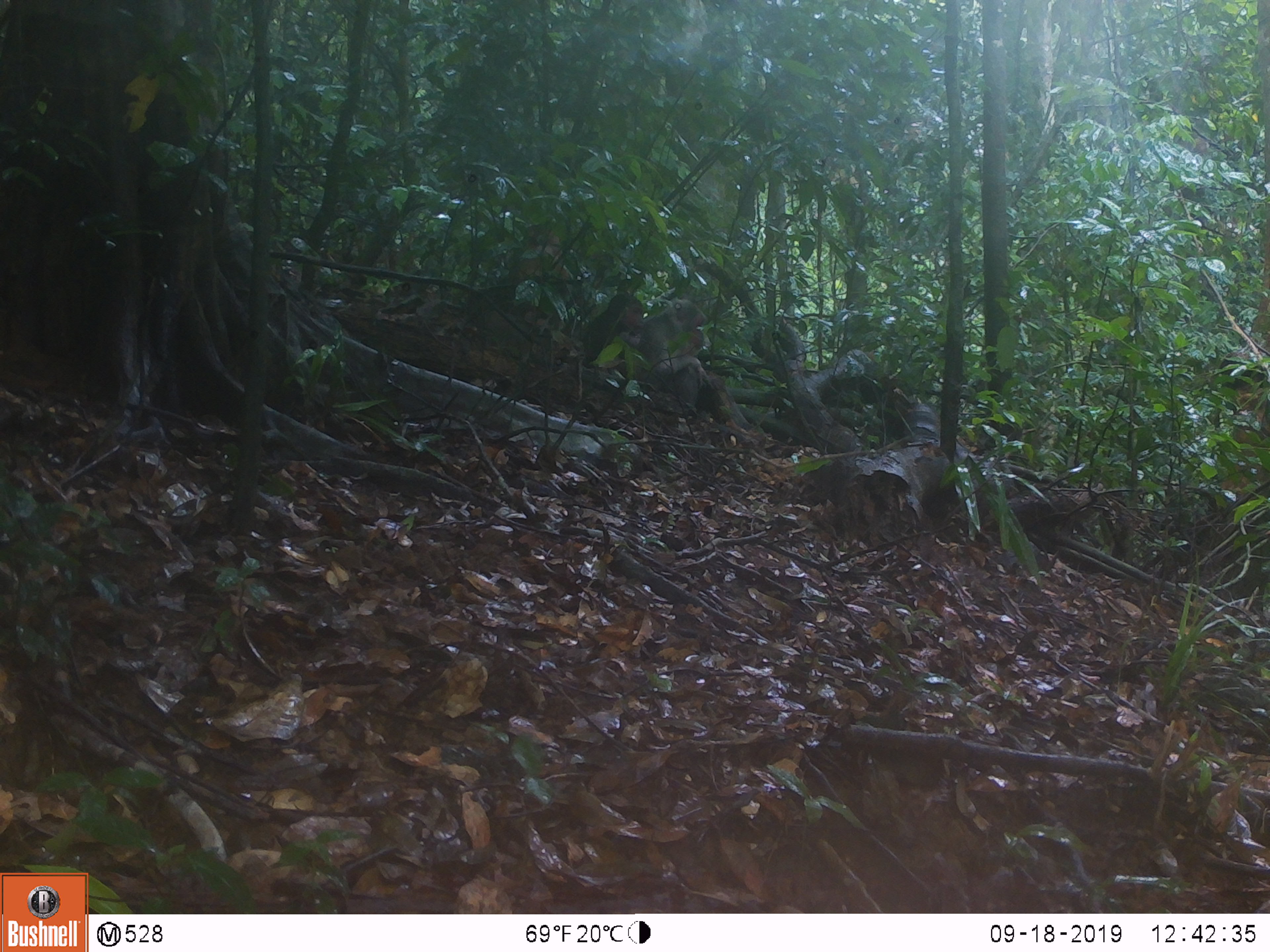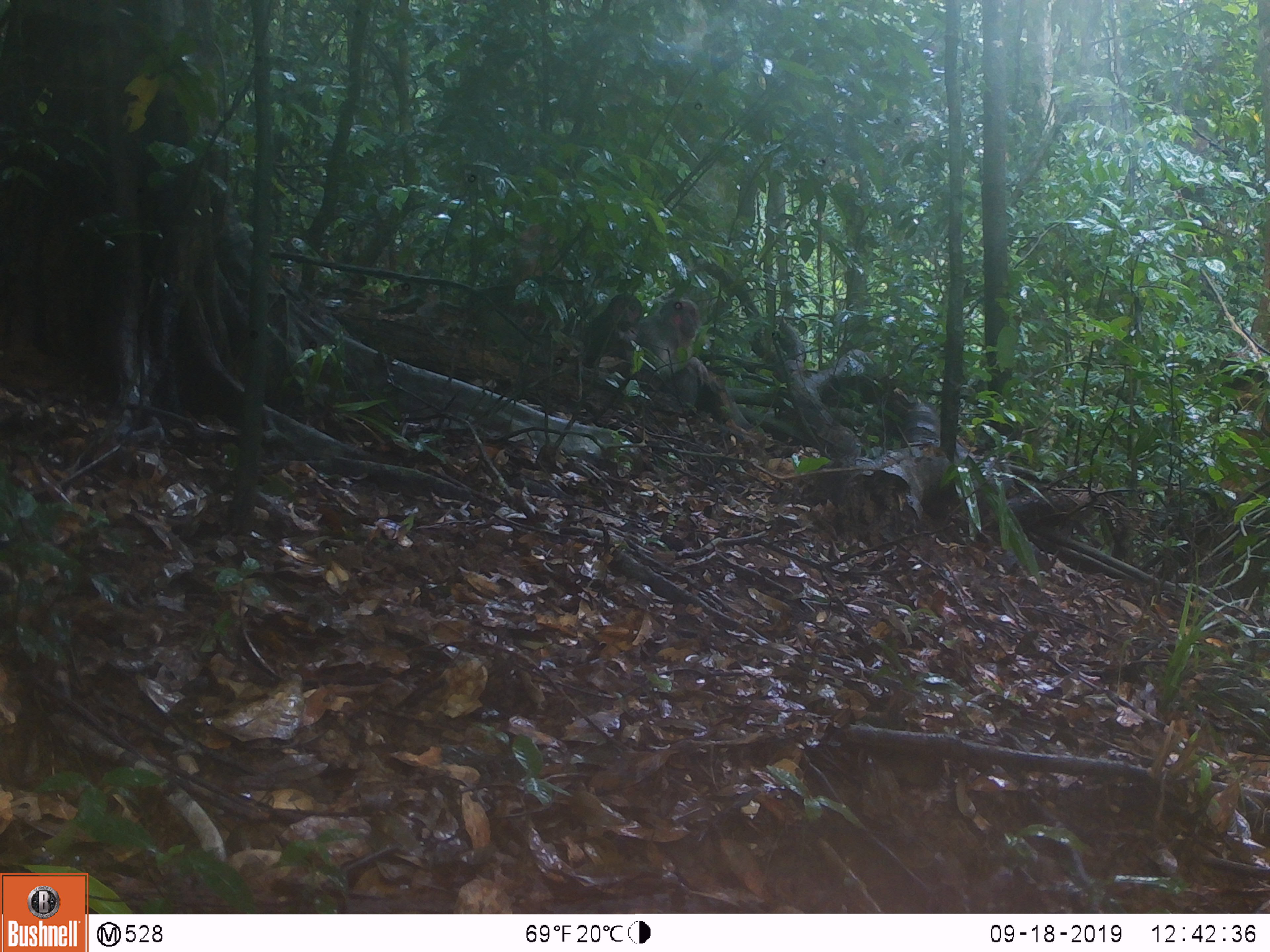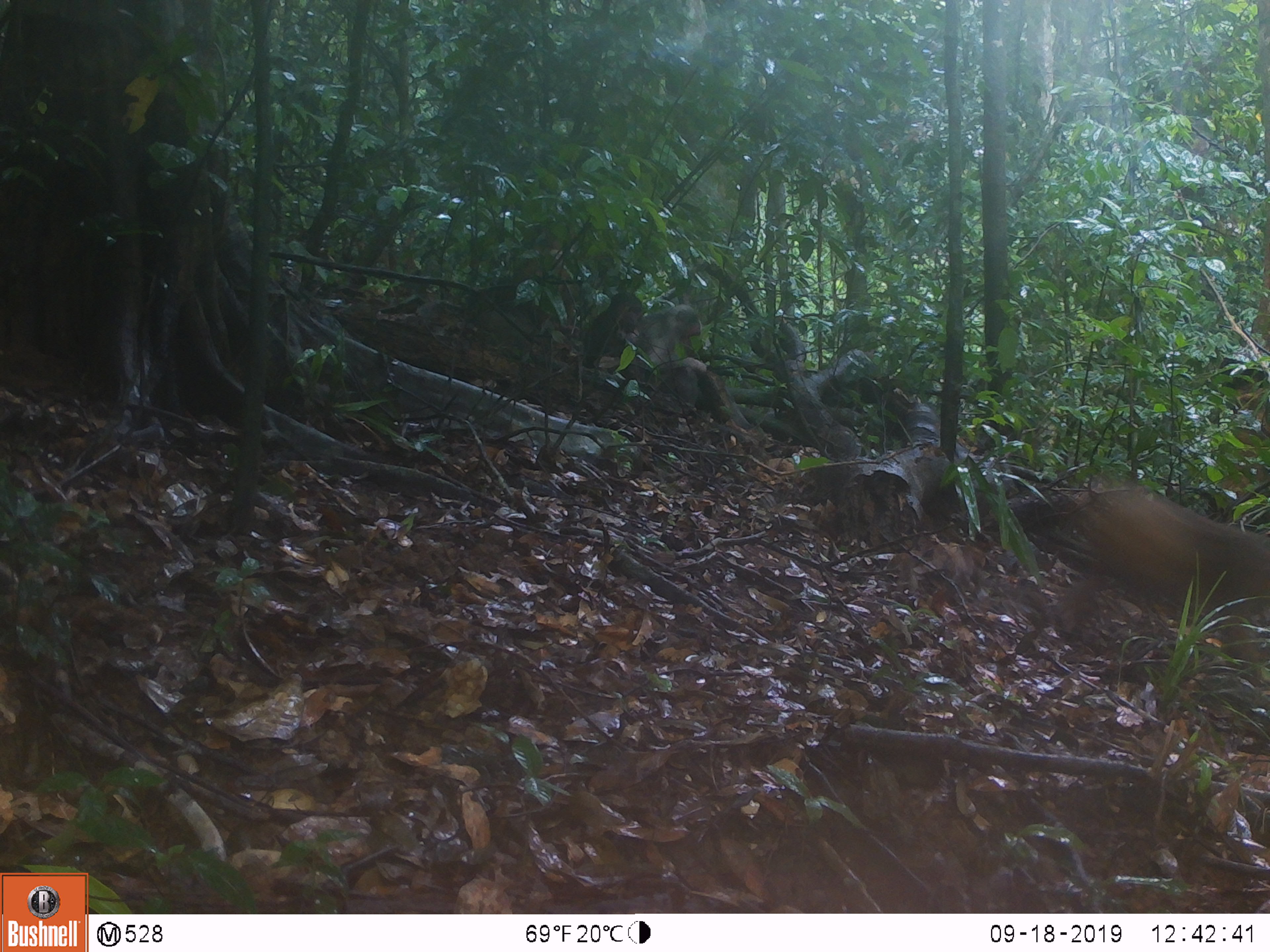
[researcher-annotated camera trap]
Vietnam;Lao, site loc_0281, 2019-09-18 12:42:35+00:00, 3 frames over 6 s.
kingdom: Animalia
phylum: Chordata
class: Mammalia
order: Primates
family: Cercopithecidae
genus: Macaca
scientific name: Macaca arctoides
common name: stump-tailed macaque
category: stump tailed macaque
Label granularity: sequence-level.